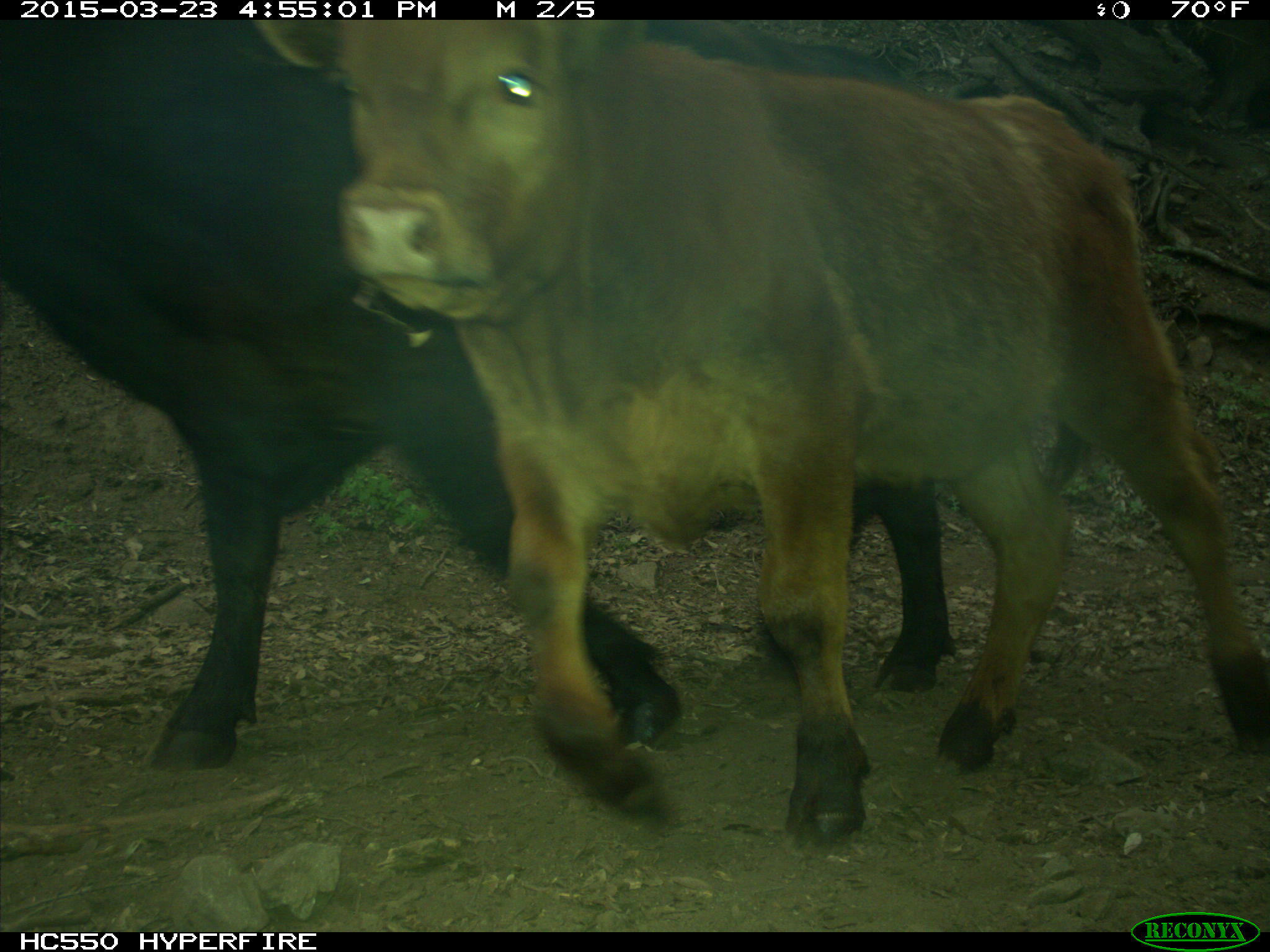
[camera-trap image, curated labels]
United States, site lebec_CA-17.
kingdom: Animalia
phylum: Chordata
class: Mammalia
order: Artiodactyla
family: Bovidae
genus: Bos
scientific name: Bos taurus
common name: domestic cow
Bos taurus (domestic cow).